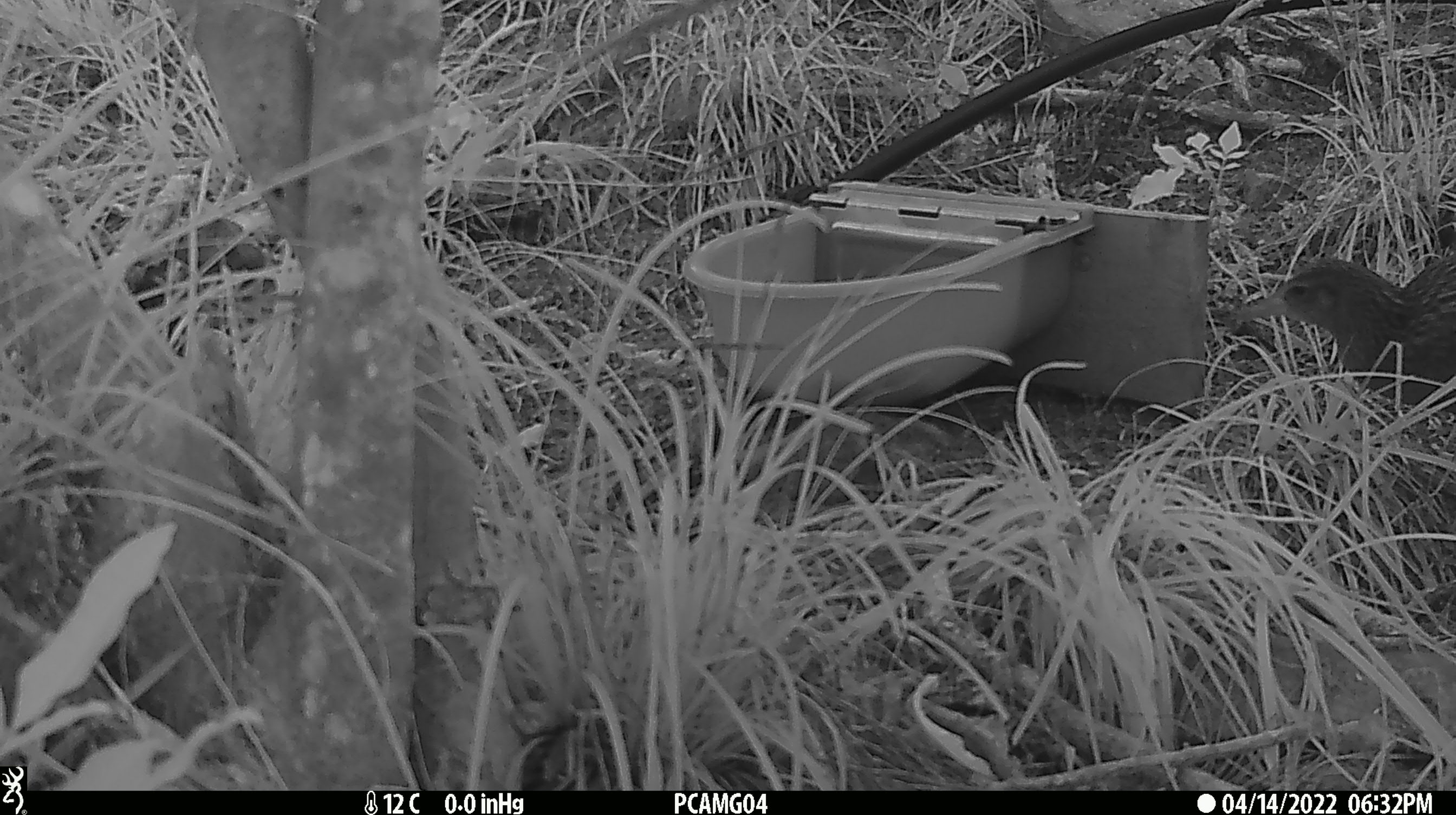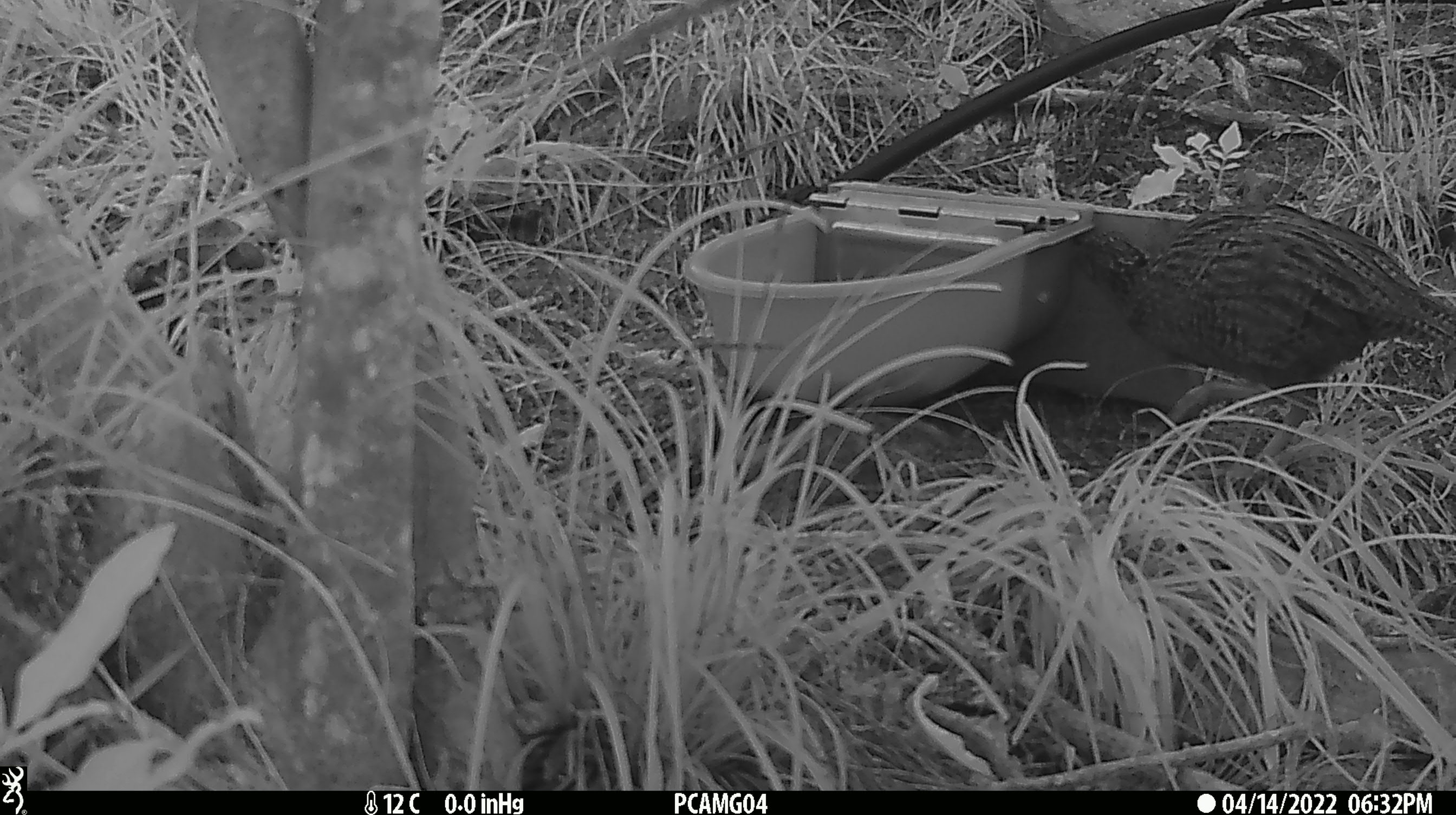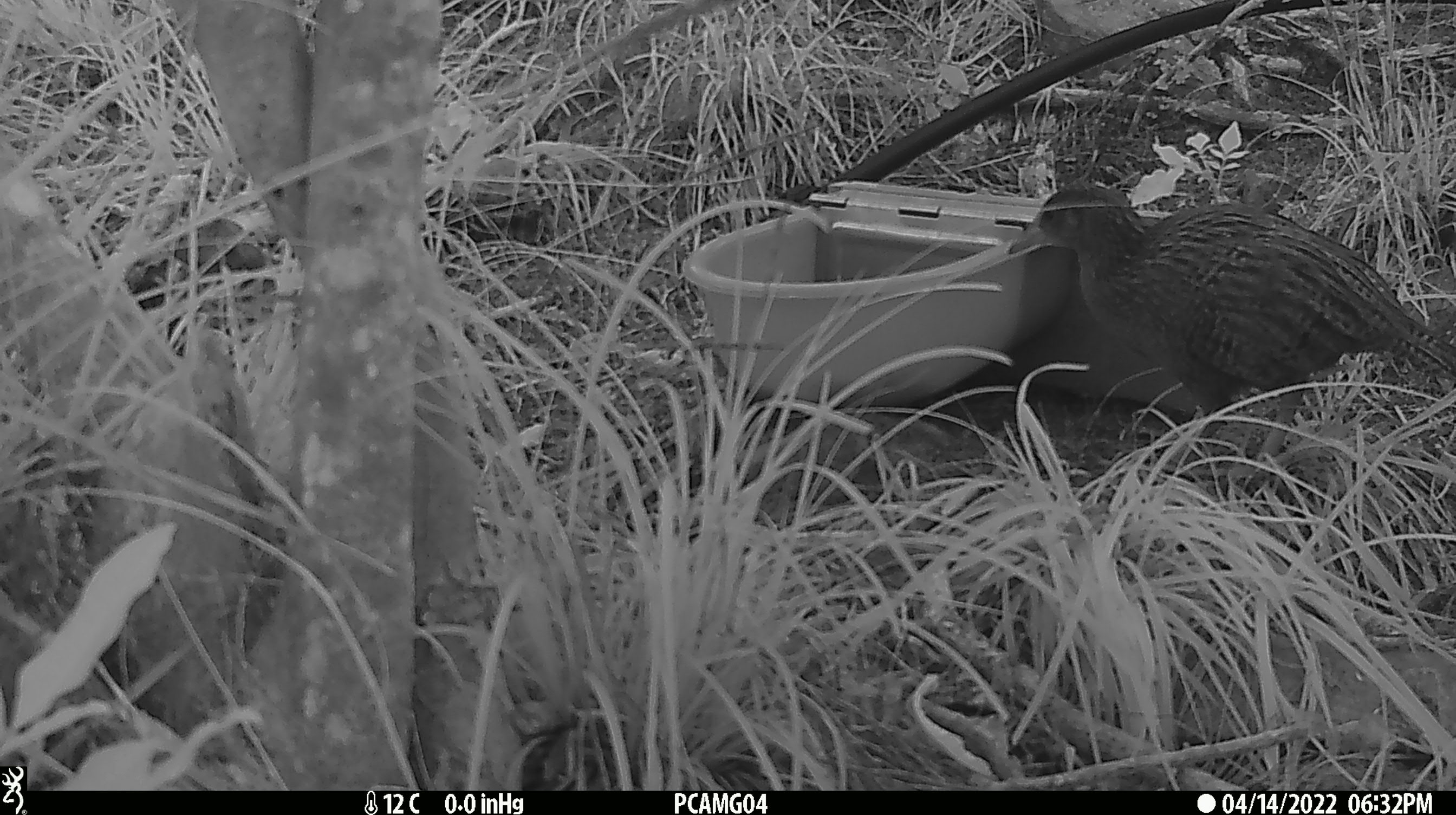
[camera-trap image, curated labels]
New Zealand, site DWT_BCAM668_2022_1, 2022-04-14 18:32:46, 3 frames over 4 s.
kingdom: Animalia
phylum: Chordata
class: Aves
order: Gruiformes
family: Rallidae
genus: Gallirallus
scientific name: Gallirallus australis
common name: weka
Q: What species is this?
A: Weka (Gallirallus australis).